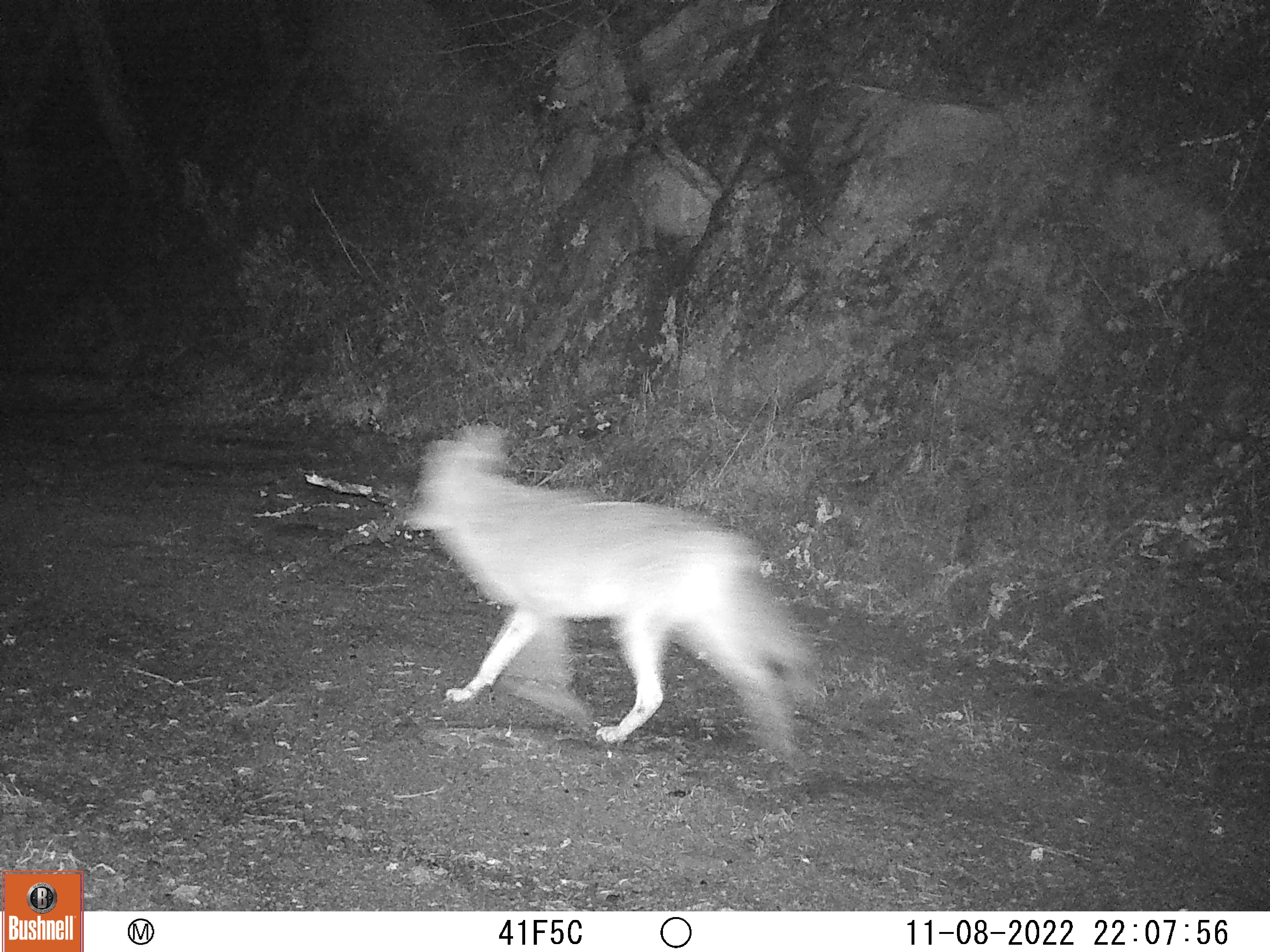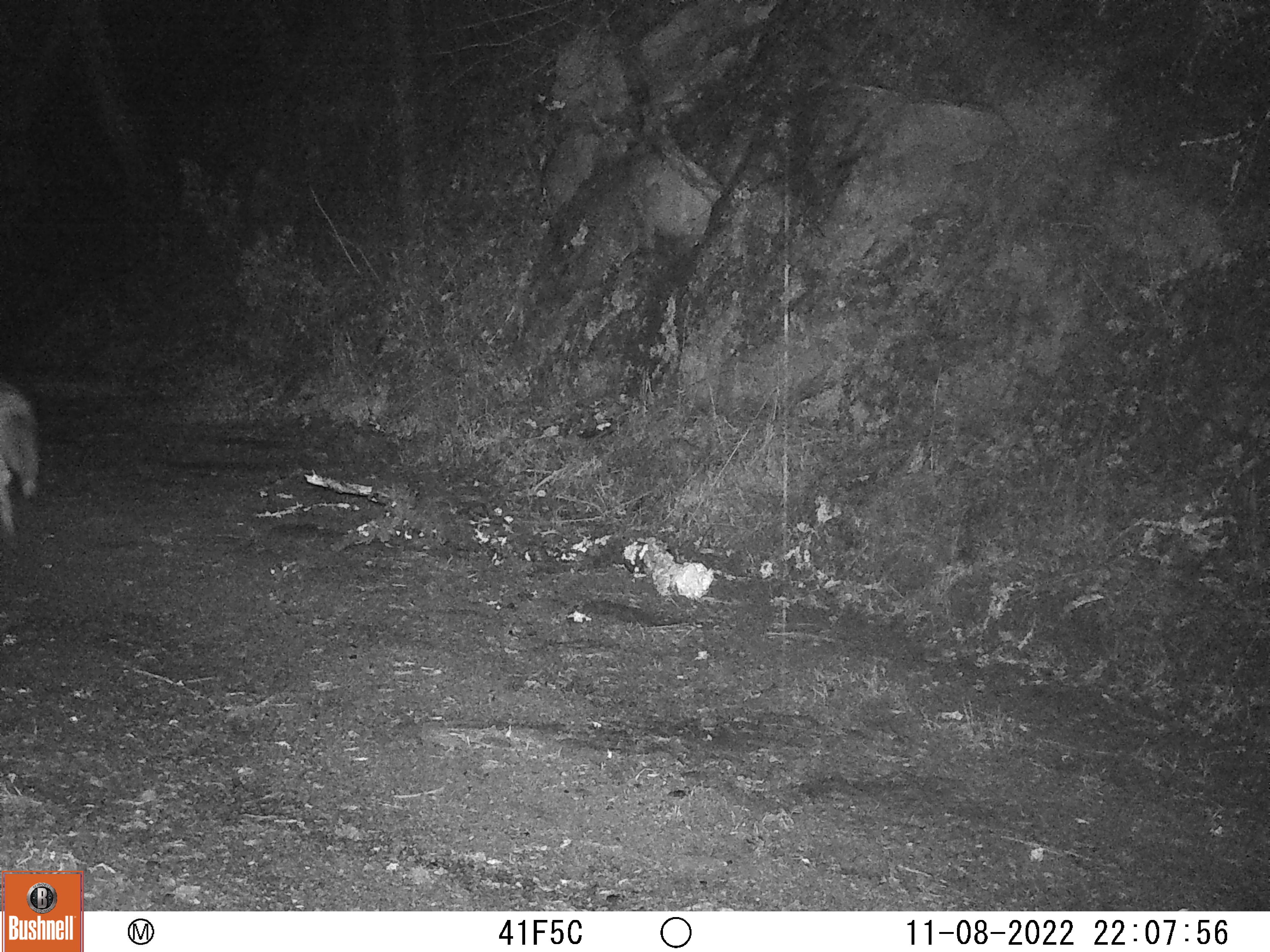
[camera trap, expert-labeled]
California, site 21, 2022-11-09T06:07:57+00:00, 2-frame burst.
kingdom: Animalia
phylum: Chordata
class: Mammalia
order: Carnivora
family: Canidae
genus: Canis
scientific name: Canis latrans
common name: coyote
Coyote (Canis latrans).